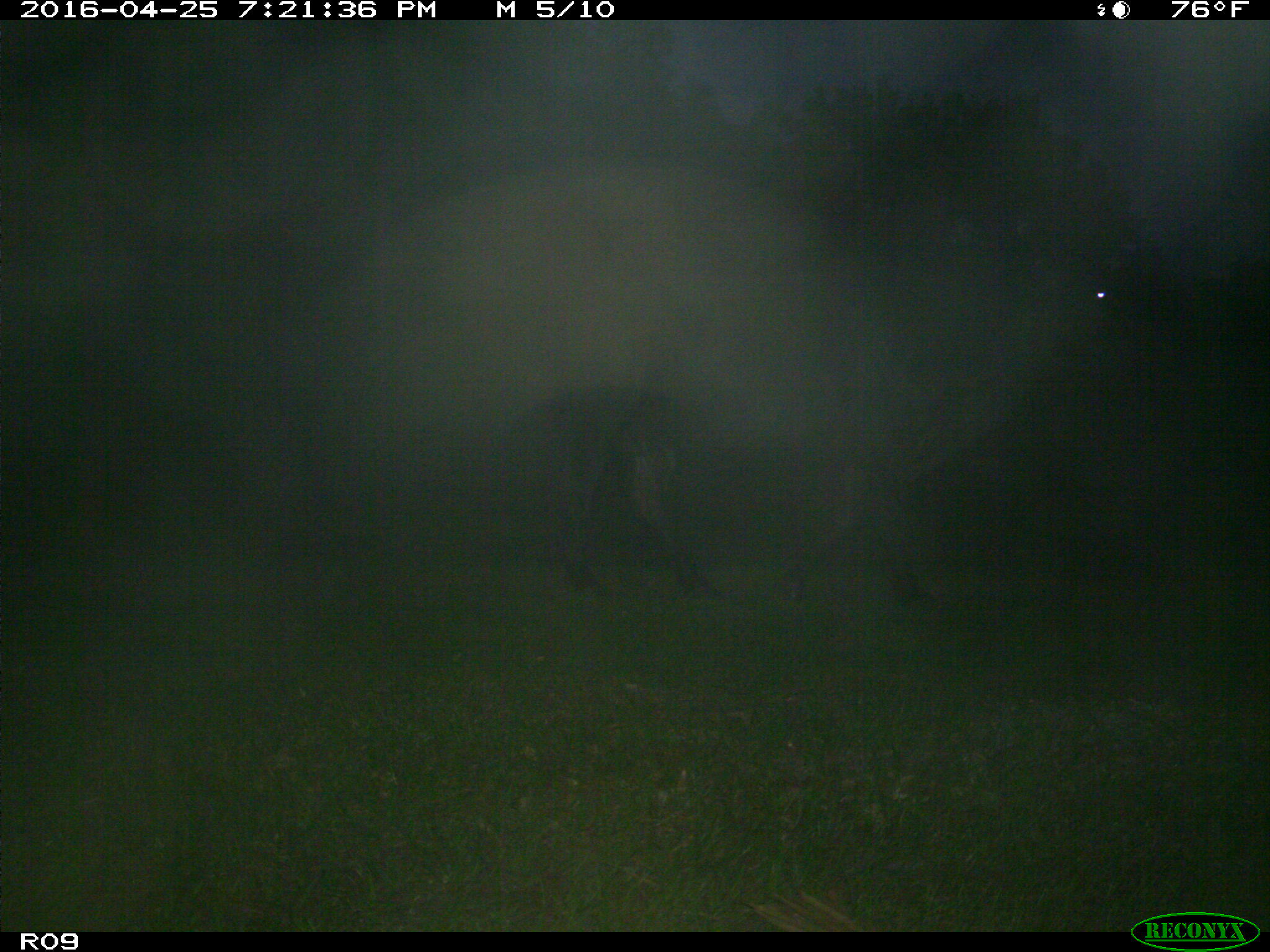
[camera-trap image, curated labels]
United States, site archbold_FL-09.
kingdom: Animalia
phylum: Chordata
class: Mammalia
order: Artiodactyla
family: Bovidae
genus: Bos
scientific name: Bos taurus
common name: domestic cow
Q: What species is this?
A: Bos taurus (domestic cow).